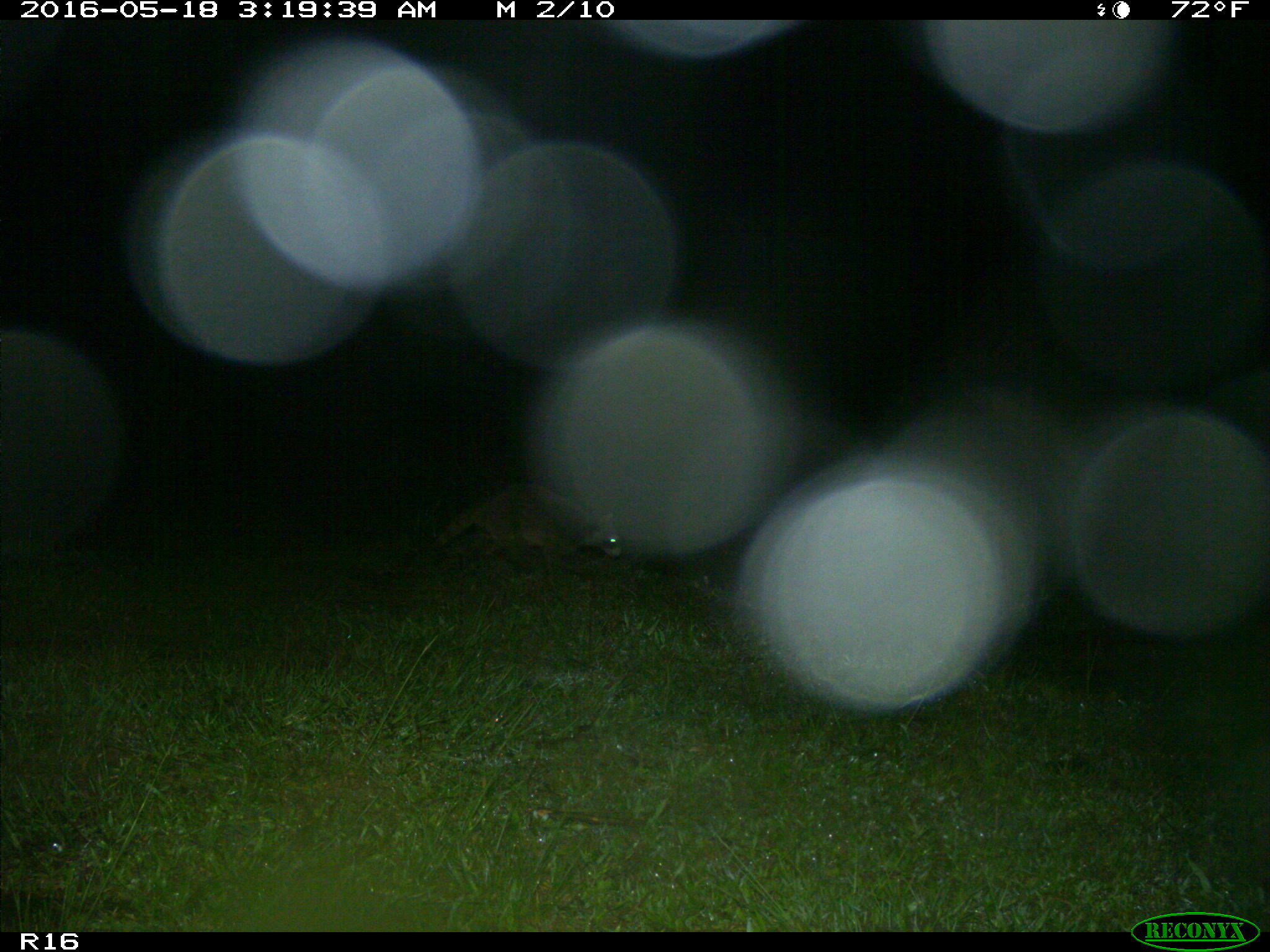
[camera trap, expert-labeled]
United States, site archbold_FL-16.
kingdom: Animalia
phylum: Chordata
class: Mammalia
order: Carnivora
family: Procyonidae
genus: Procyon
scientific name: Procyon lotor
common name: common raccoon